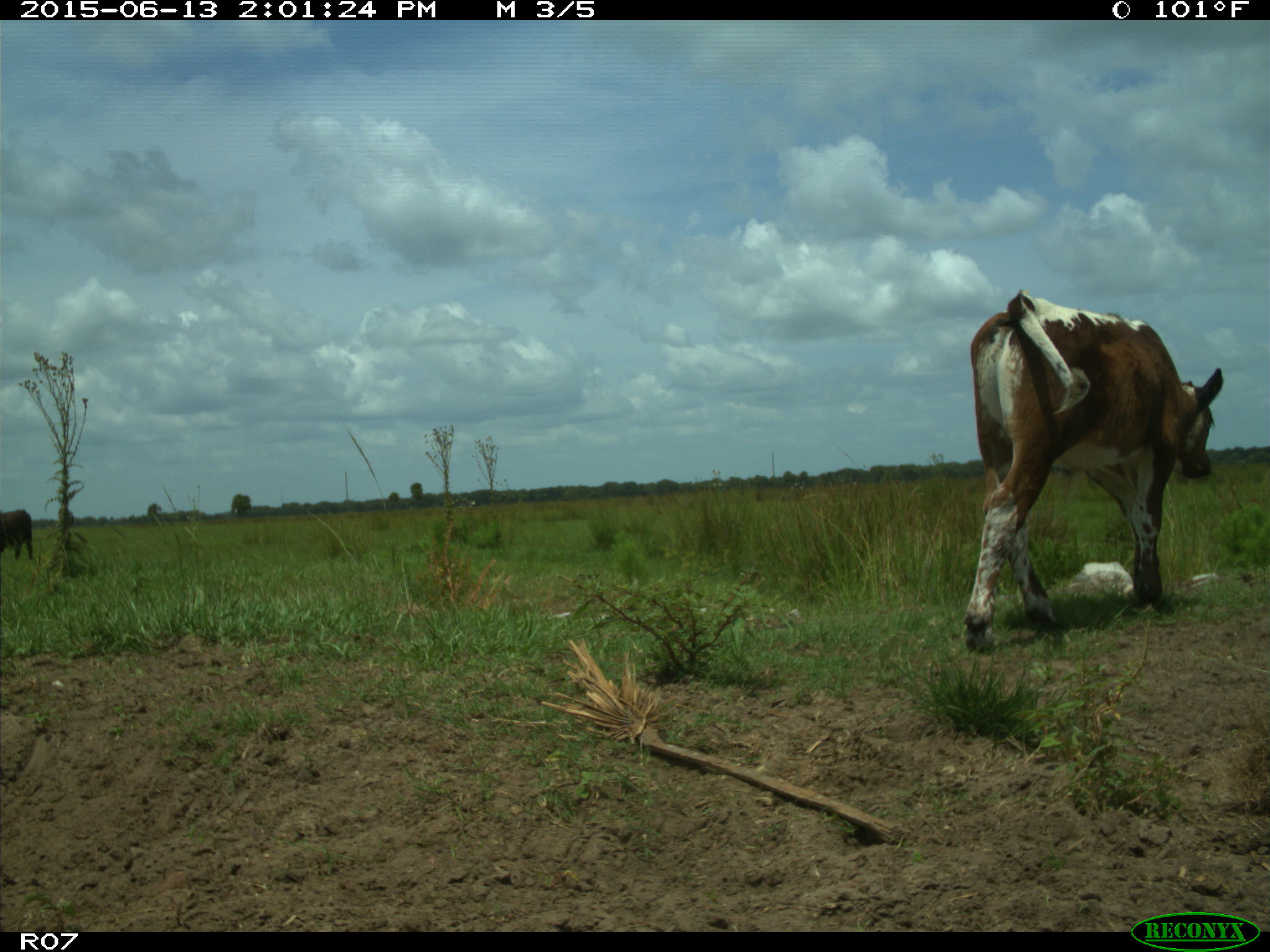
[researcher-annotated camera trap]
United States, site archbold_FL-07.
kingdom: Animalia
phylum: Chordata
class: Mammalia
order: Artiodactyla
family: Bovidae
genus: Bos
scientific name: Bos taurus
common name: domestic cow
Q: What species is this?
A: Bos taurus (domestic cow).